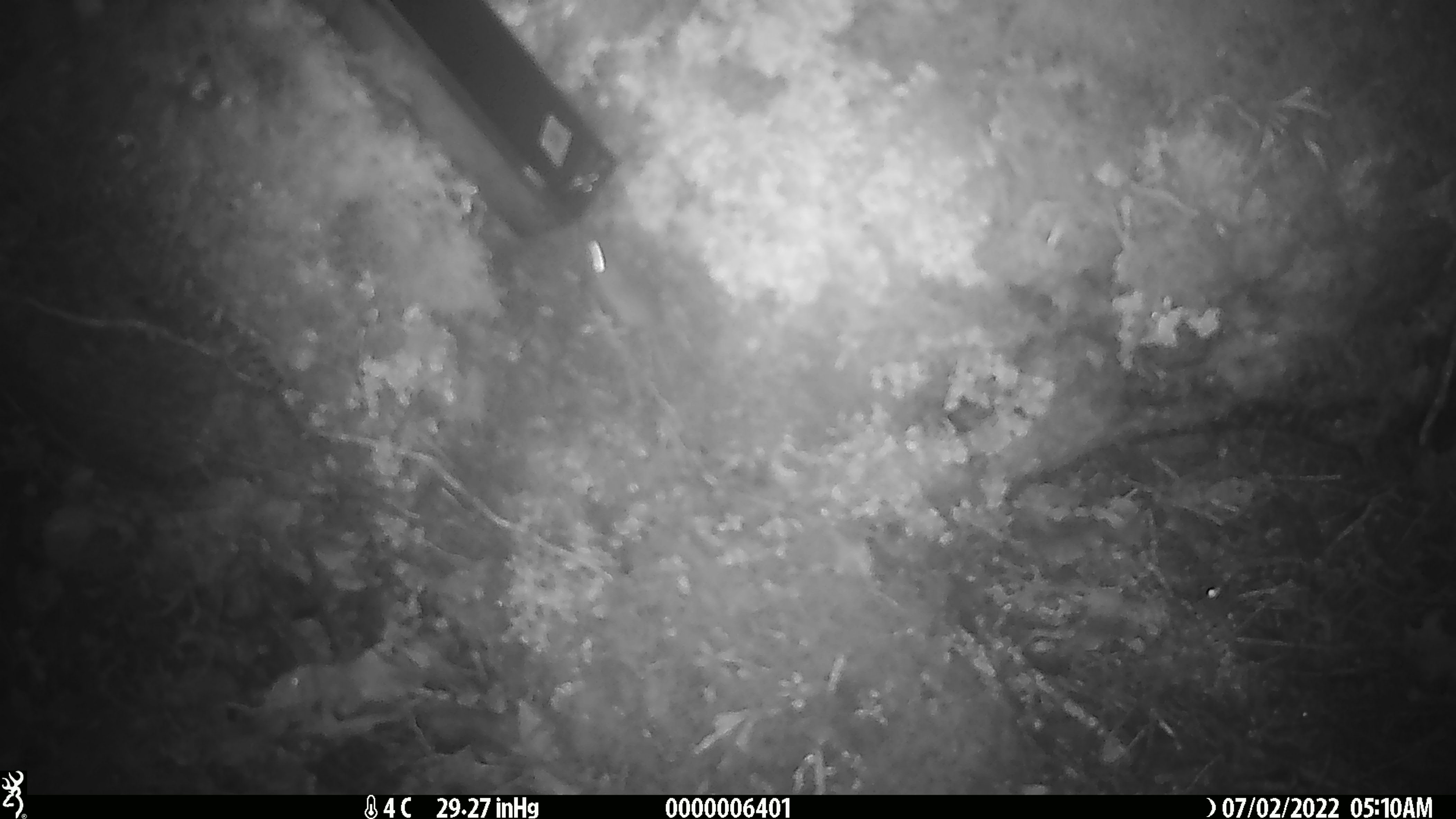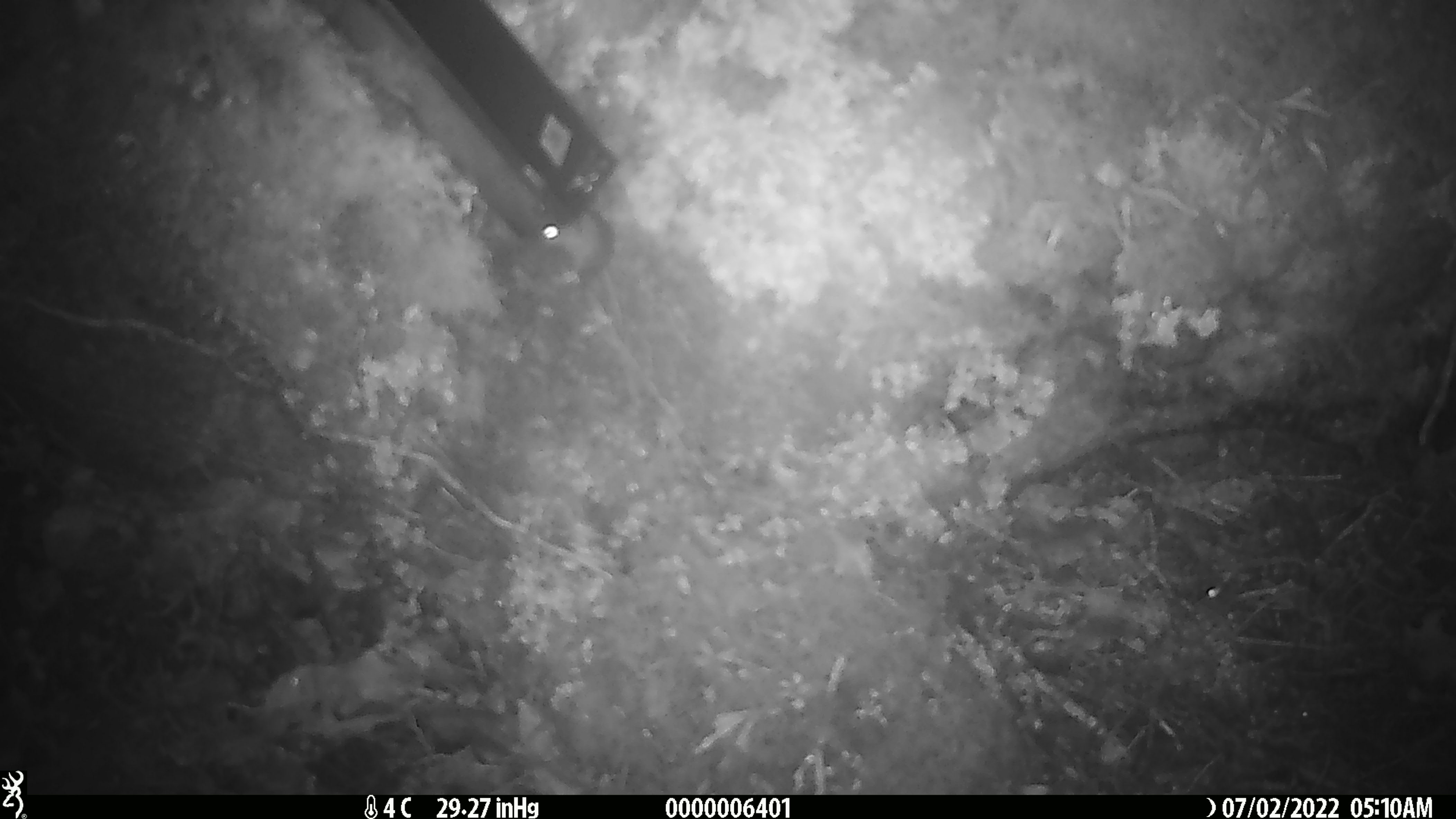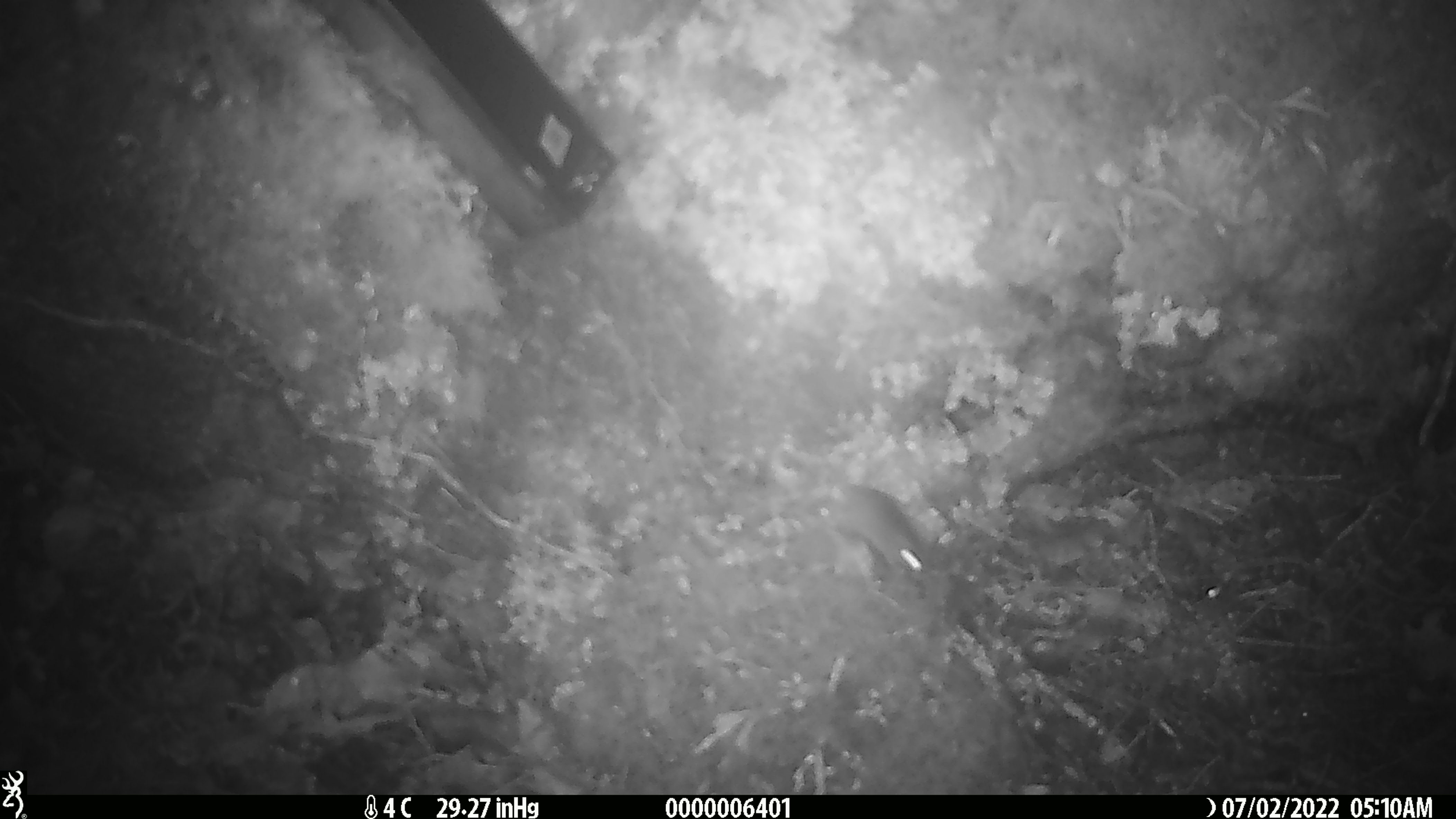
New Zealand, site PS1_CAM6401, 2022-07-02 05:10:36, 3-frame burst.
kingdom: Animalia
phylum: Chordata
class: Mammalia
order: Rodentia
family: Muridae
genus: Mus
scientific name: Mus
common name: mouse